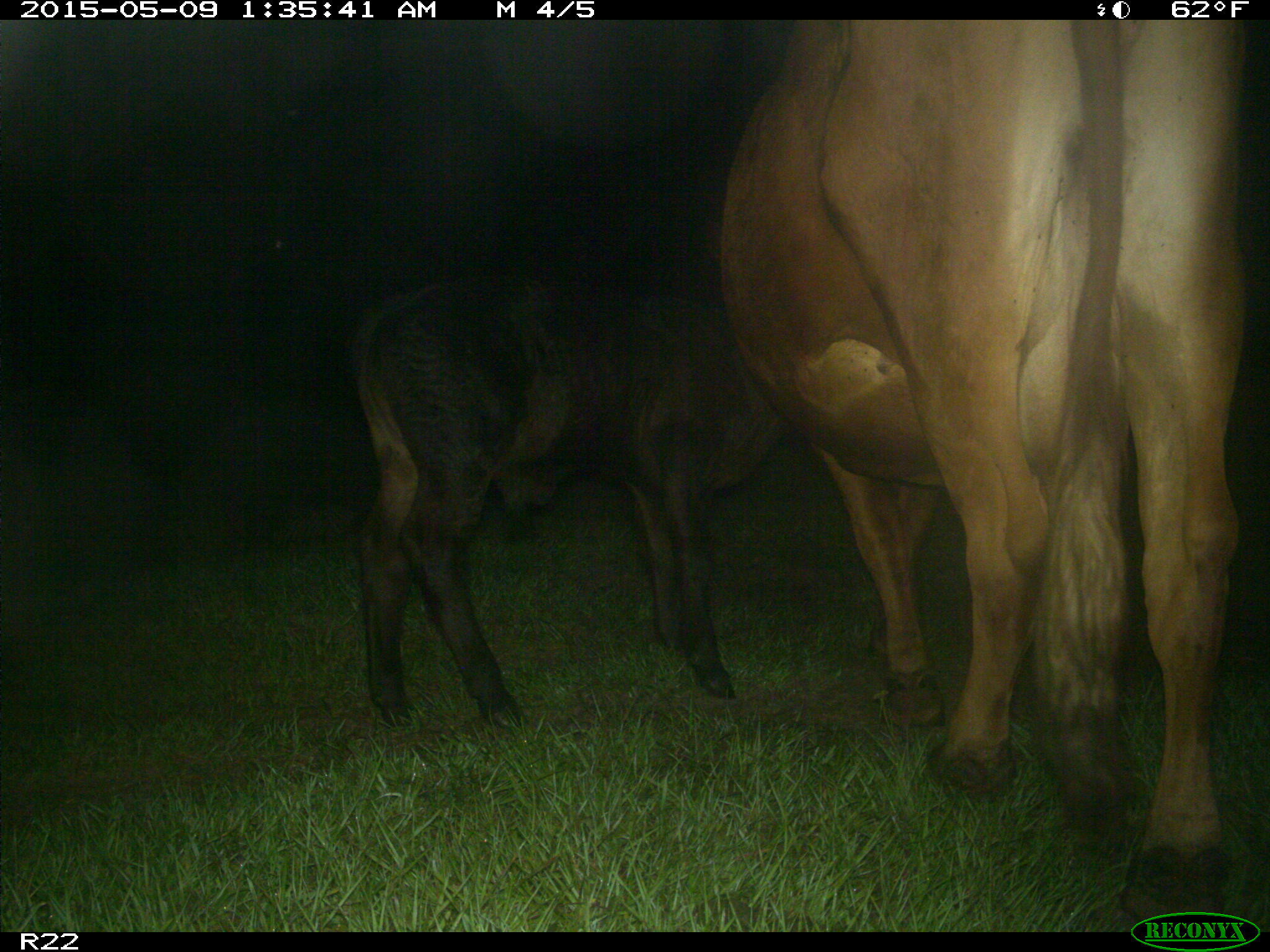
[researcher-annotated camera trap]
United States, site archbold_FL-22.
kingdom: Animalia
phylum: Chordata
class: Mammalia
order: Artiodactyla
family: Bovidae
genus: Bos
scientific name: Bos taurus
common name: domestic cow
Bos taurus (domestic cow).